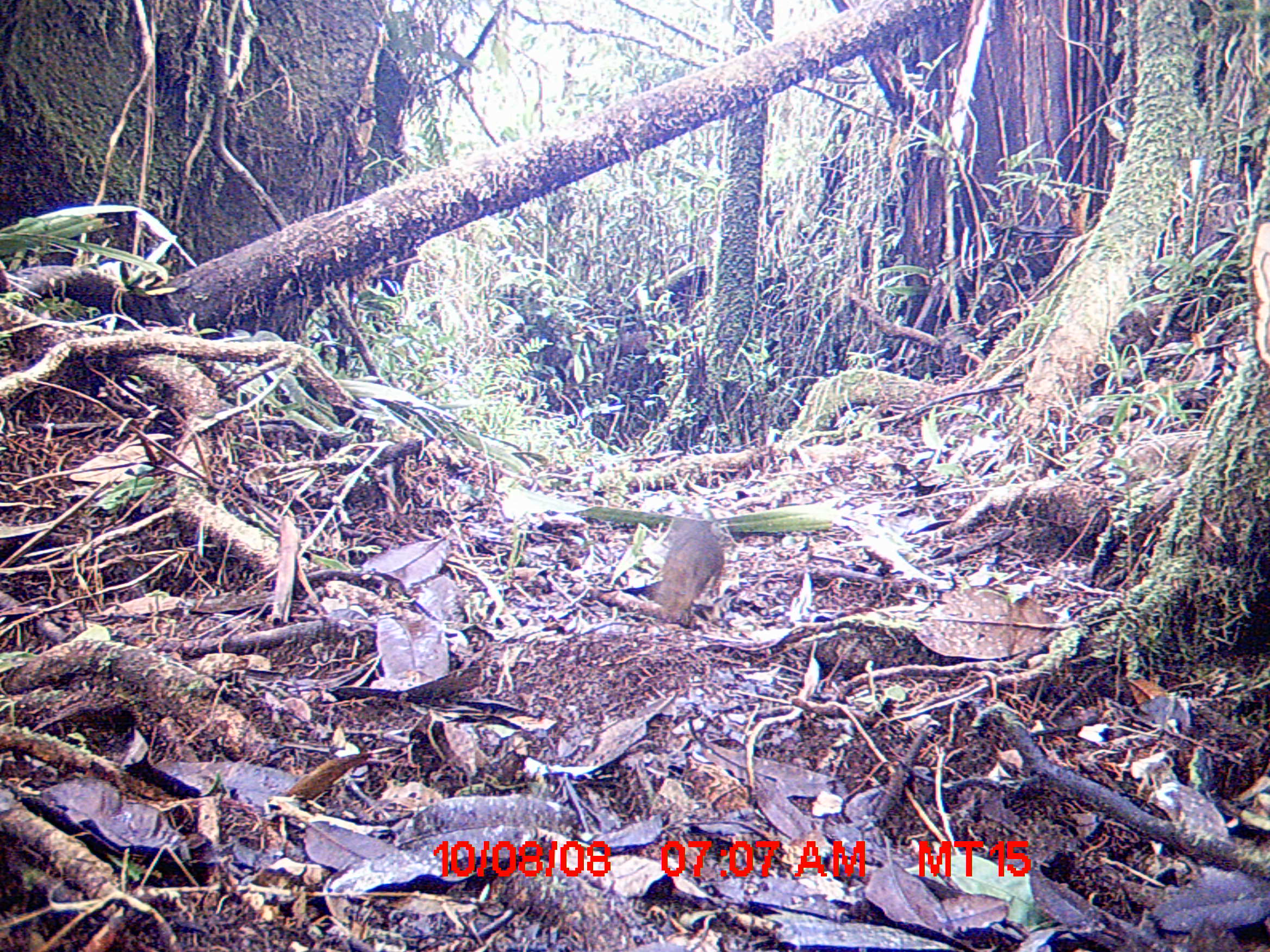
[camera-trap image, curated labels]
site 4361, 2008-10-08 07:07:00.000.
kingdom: Animalia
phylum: Chordata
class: Mammalia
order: Rodentia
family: Muridae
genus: Rattus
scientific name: Rattus rattus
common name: black rat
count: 1